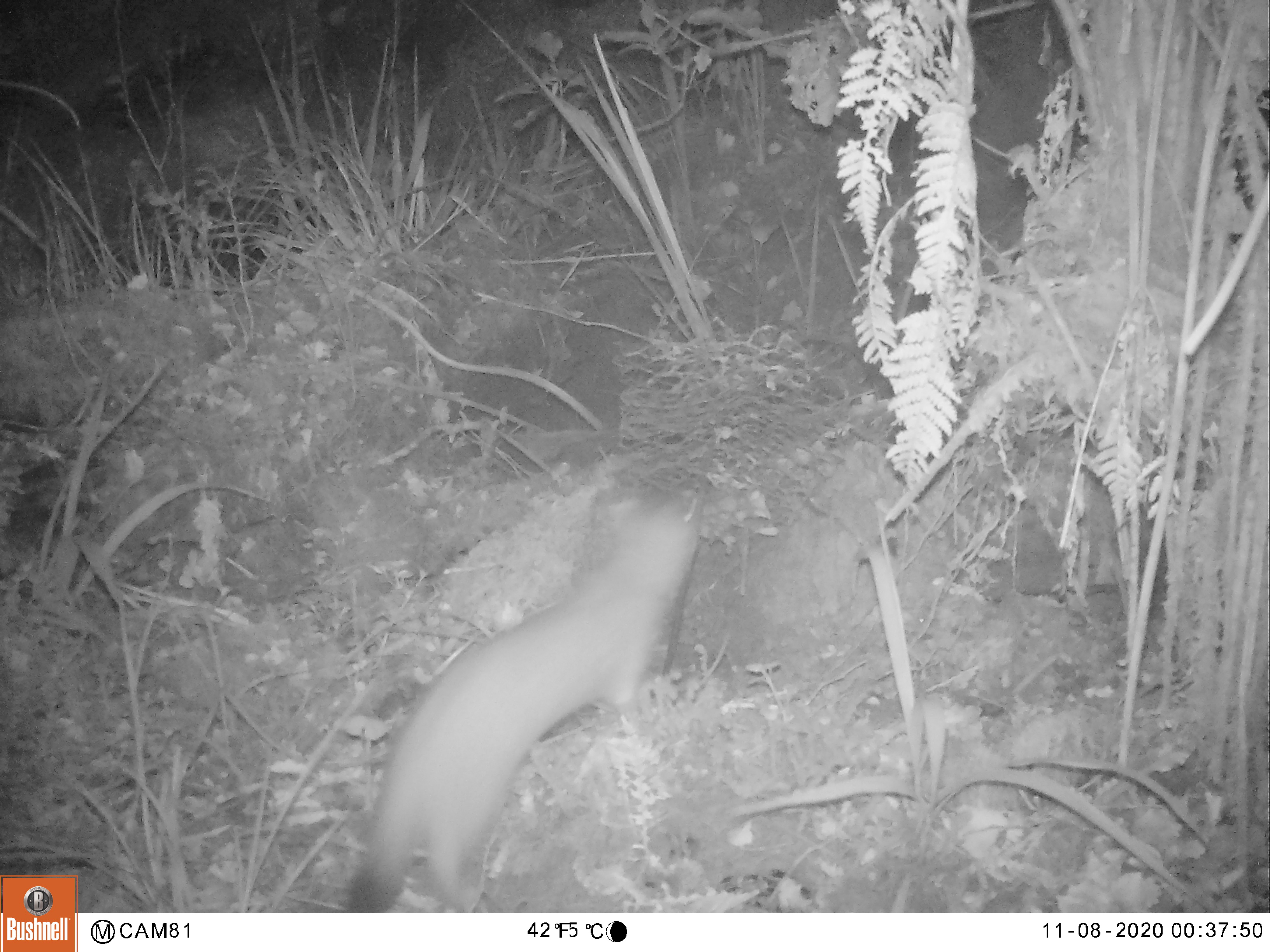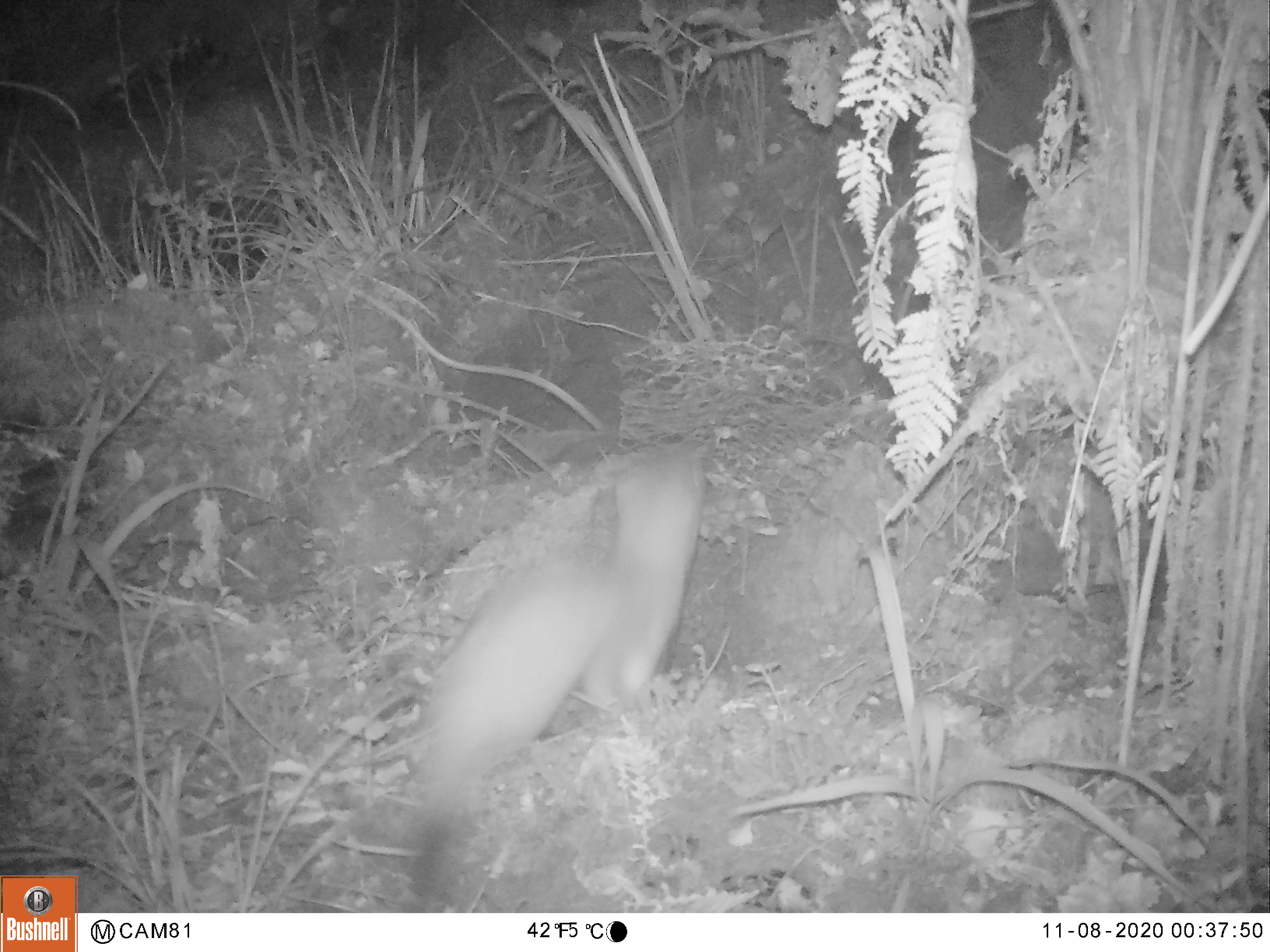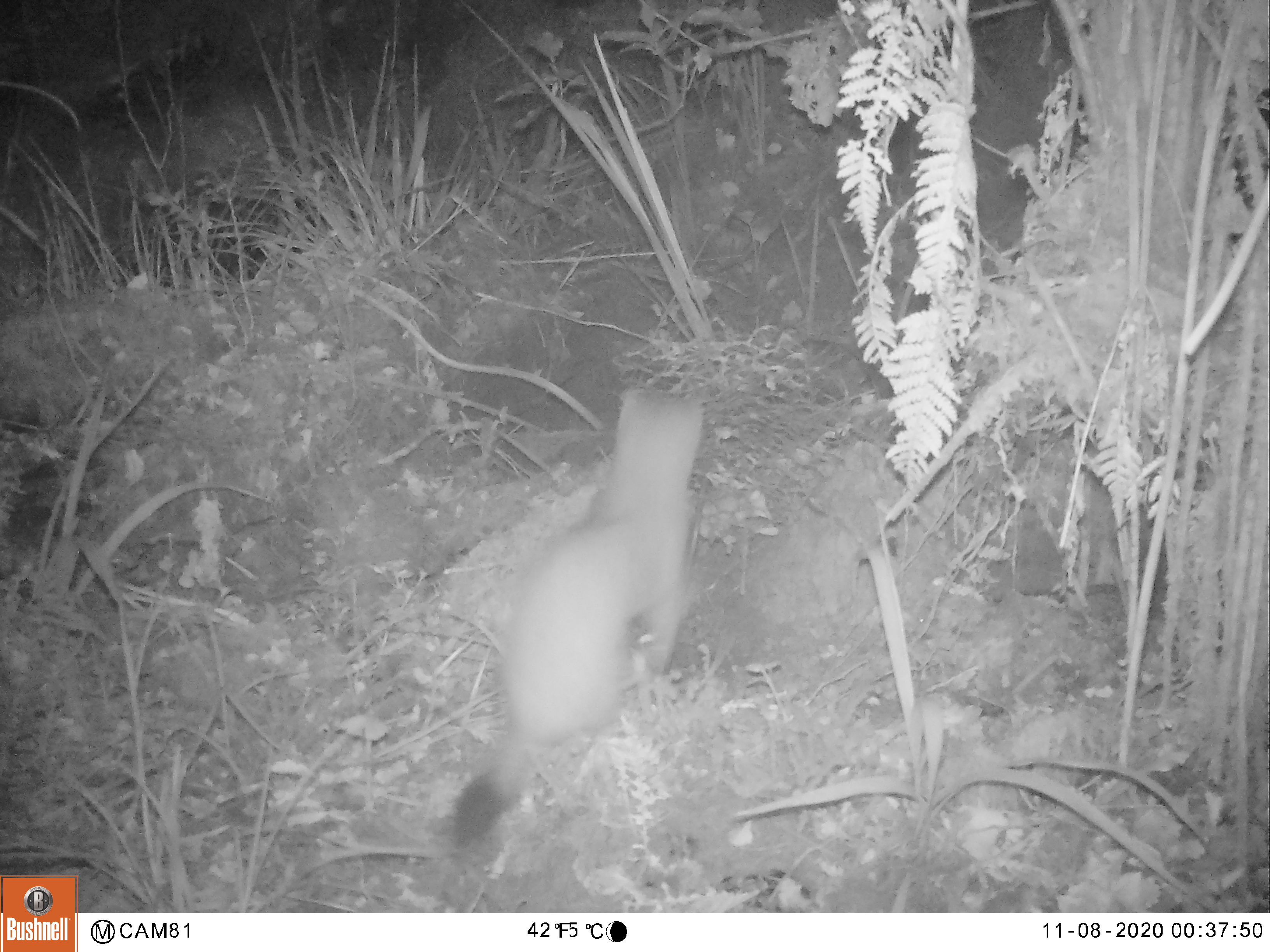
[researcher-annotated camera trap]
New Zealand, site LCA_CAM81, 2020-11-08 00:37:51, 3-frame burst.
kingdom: Animalia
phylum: Chordata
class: Mammalia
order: Carnivora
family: Mustelidae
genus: Mustela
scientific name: Mustela erminea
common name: stoat